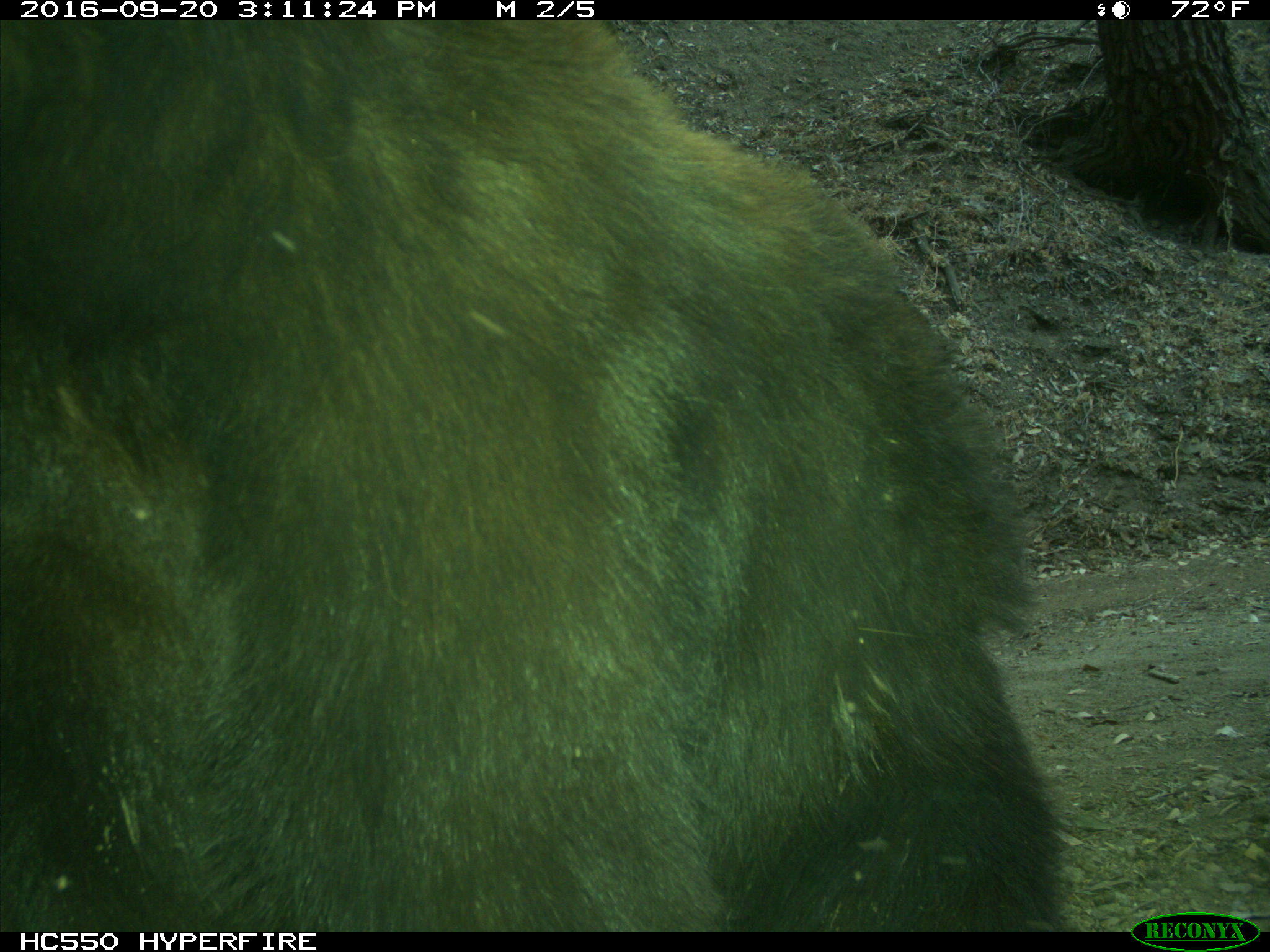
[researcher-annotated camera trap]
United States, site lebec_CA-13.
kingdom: Animalia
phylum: Chordata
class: Mammalia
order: Carnivora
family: Ursidae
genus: Ursus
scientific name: Ursus americanus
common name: american black bear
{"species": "Ursus americanus (american black bear)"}